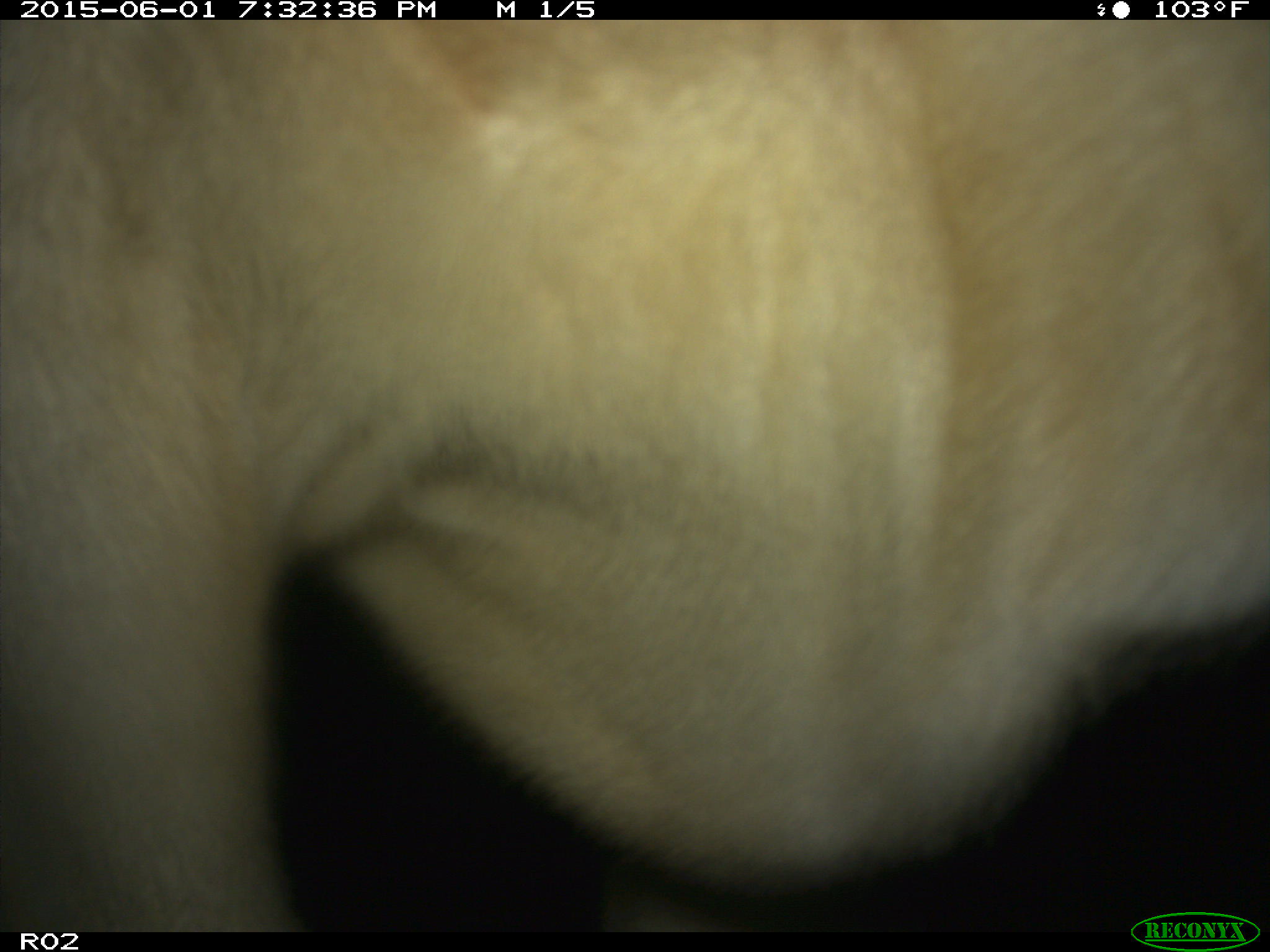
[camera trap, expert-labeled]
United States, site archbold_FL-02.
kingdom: Animalia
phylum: Chordata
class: Mammalia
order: Artiodactyla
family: Bovidae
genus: Bos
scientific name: Bos taurus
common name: domestic cow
Bos taurus (domestic cow).